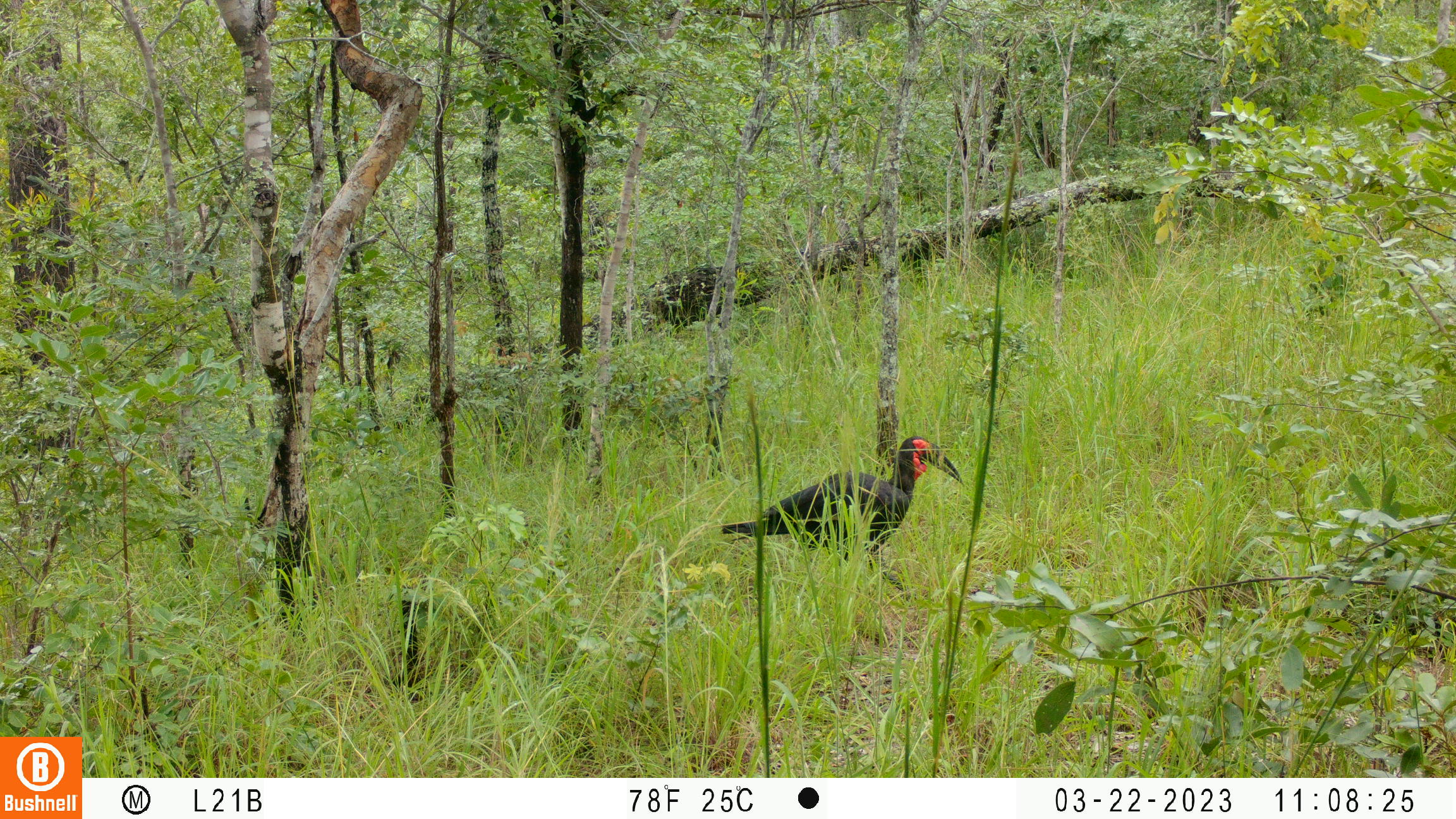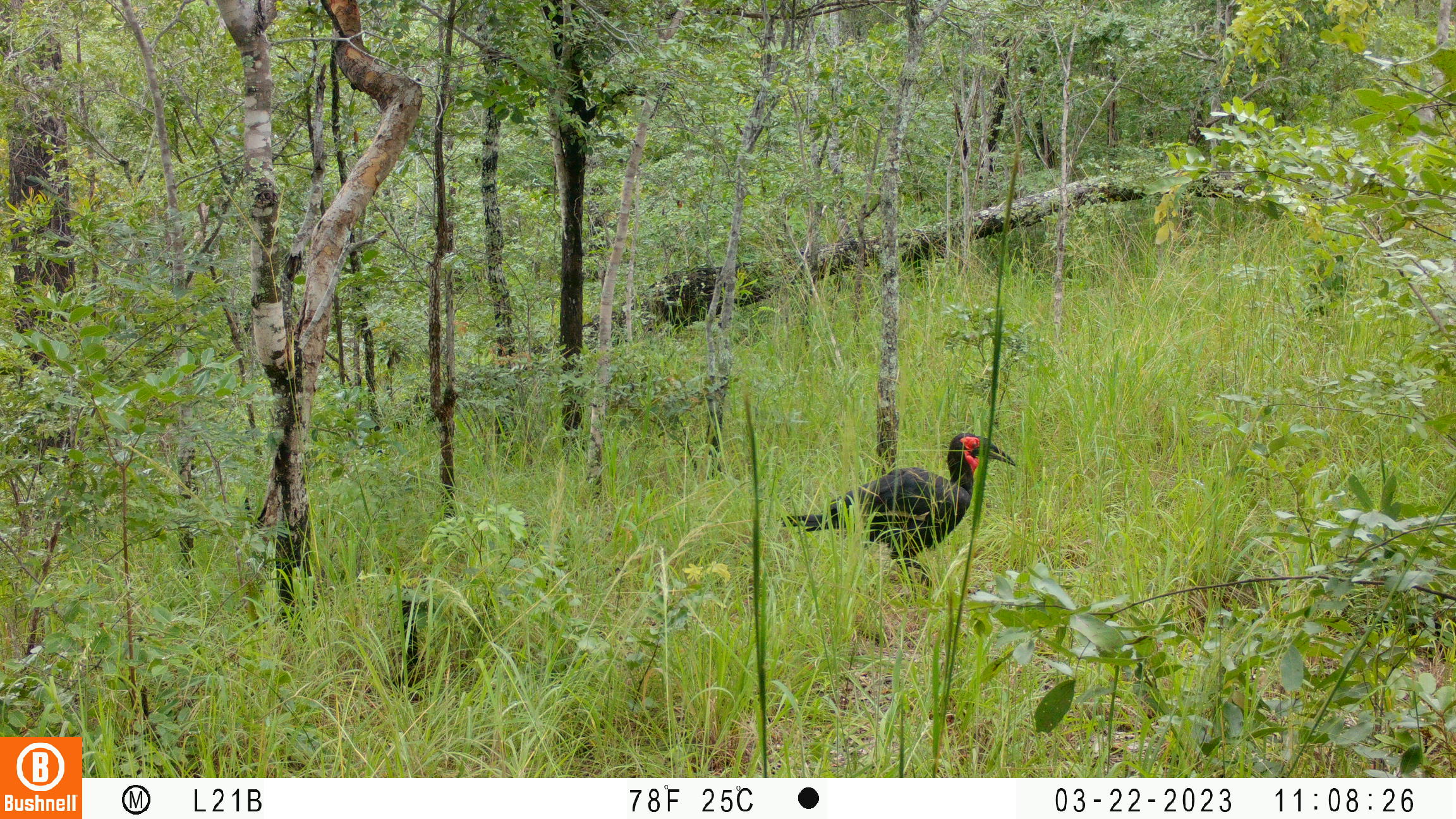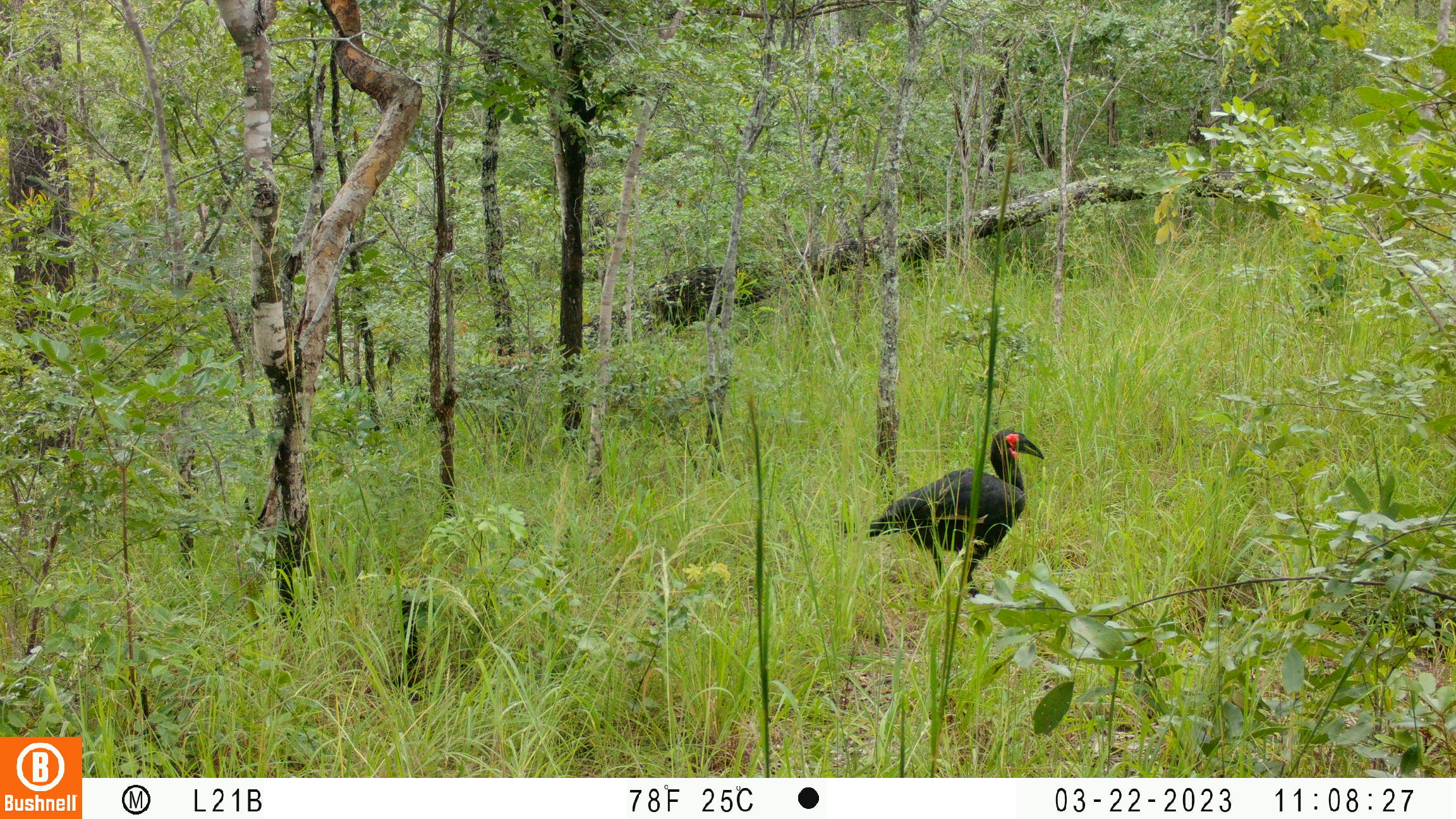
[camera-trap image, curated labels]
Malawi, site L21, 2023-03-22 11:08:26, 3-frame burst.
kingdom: Animalia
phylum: Chordata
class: Aves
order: Bucerotiformes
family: Bucorvidae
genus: Bucorvus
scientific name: Bucorvus leadbeateri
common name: southern ground hornbill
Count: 1.